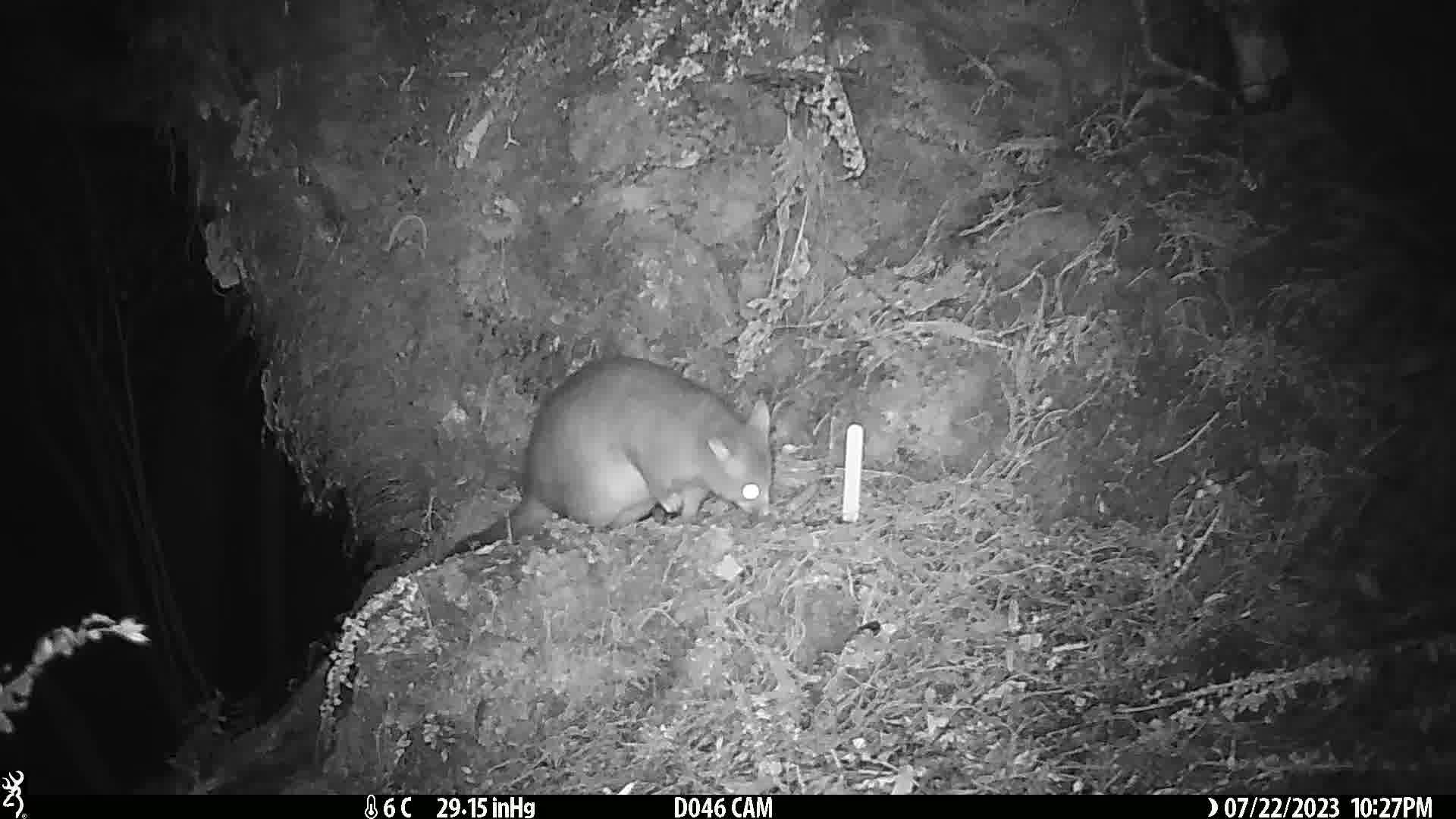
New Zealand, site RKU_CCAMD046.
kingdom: Animalia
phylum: Chordata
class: Mammalia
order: Diprotodontia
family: Phalangeridae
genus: Trichosurus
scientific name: Trichosurus vulpecula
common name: common brushtail possum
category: possum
Possum (common brushtail possum) (Trichosurus vulpecula).